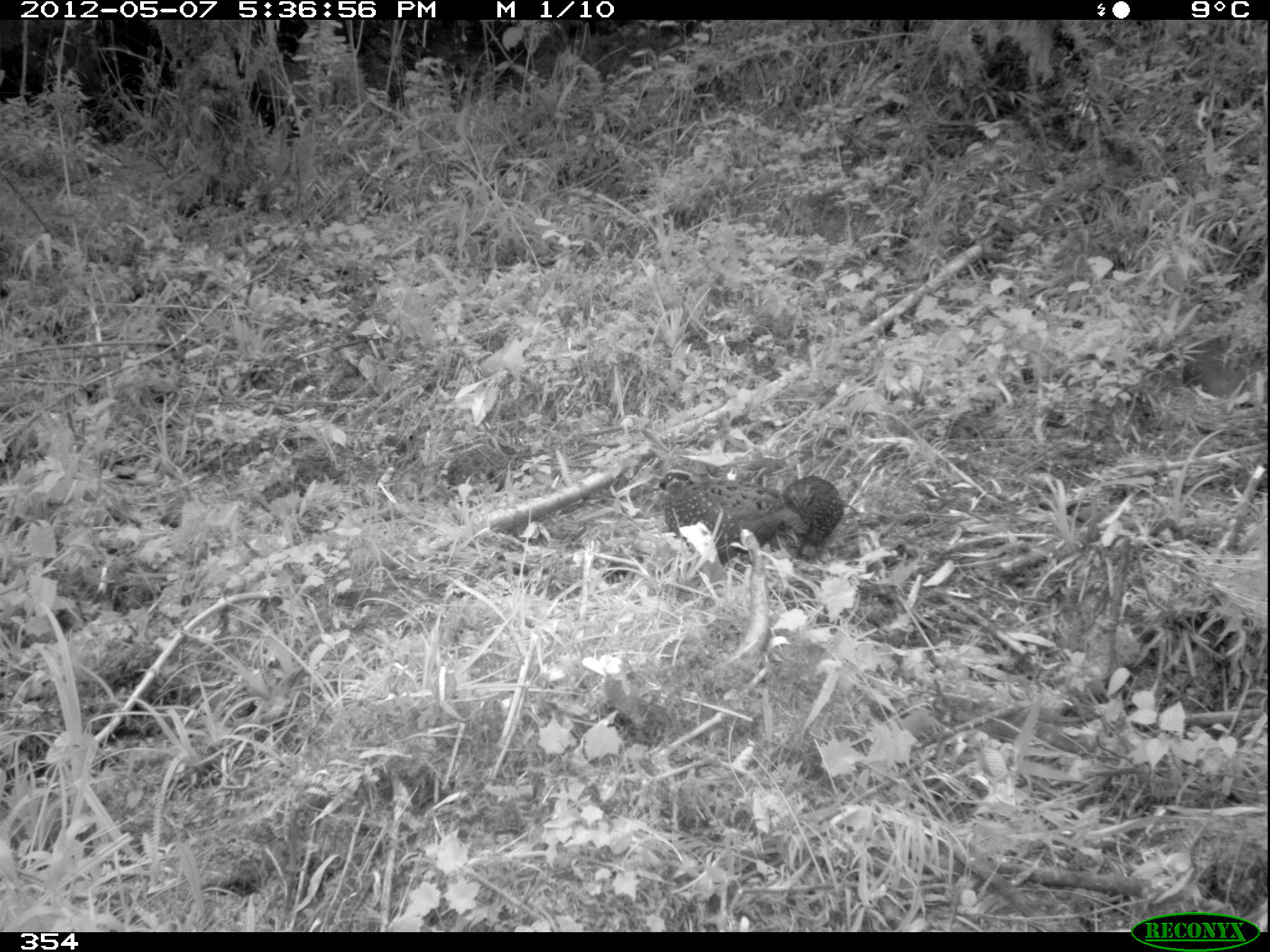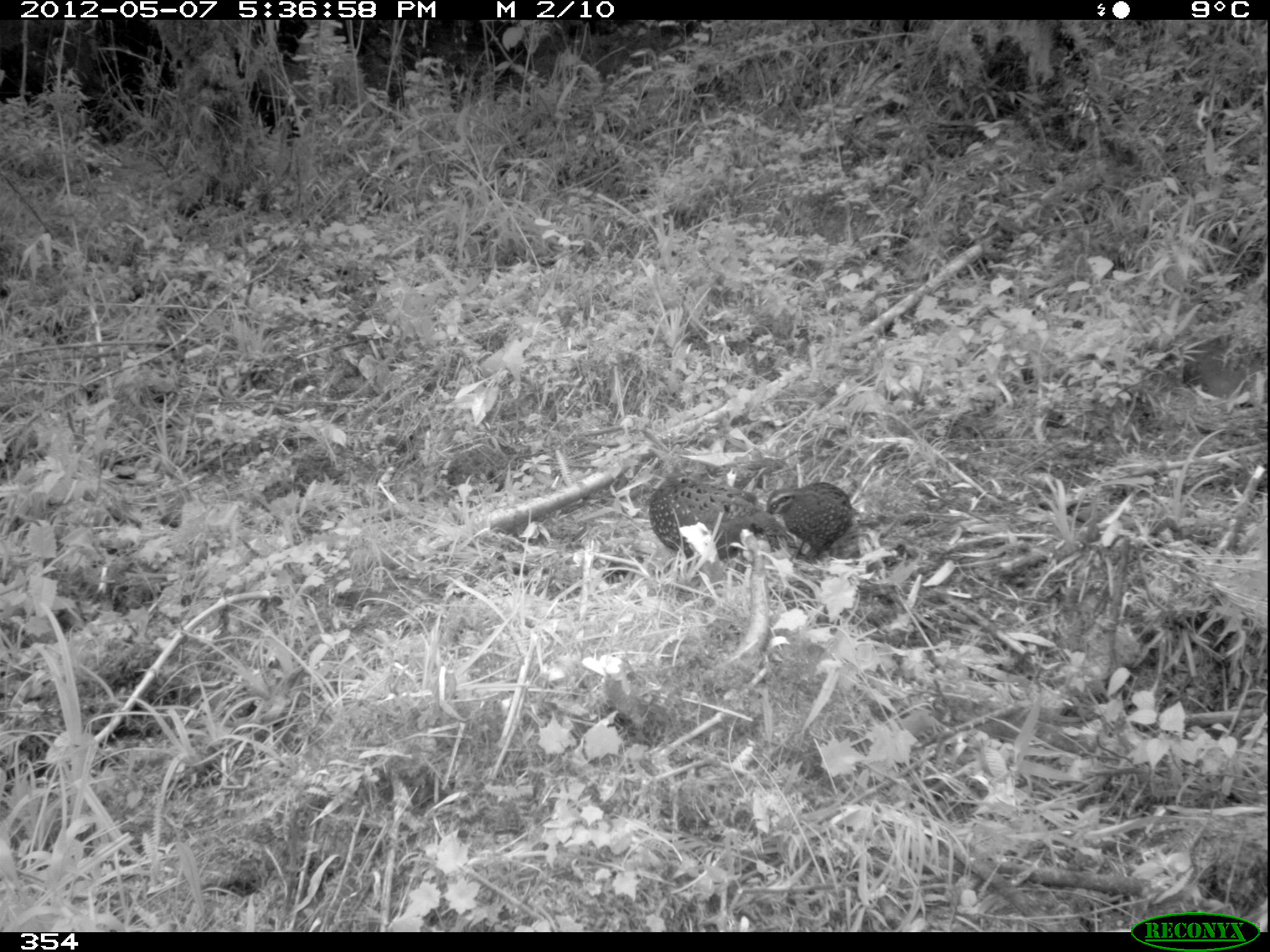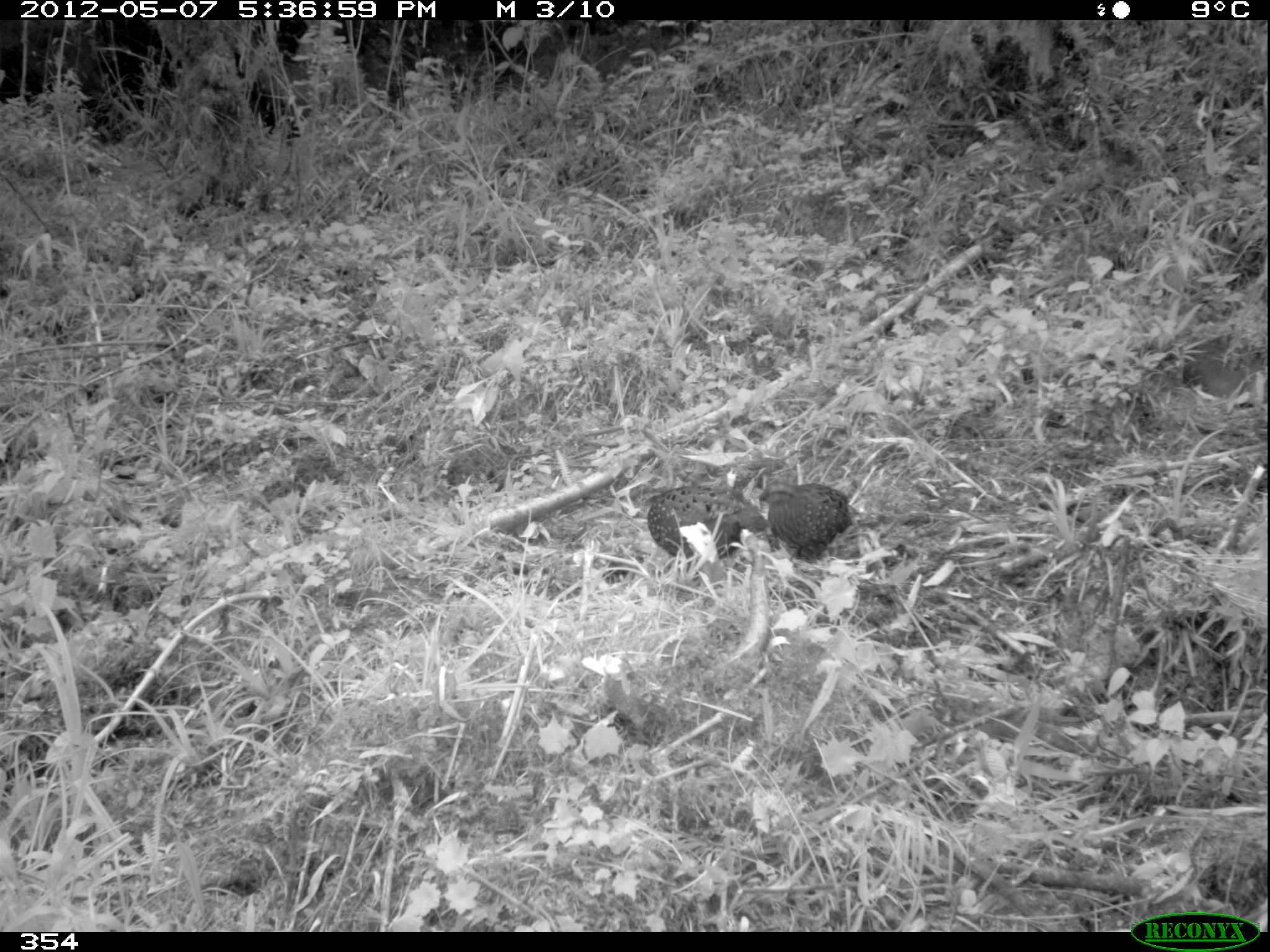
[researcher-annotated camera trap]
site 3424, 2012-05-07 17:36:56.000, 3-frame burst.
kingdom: Animalia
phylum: Chordata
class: Aves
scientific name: Aves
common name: bird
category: unknown bird